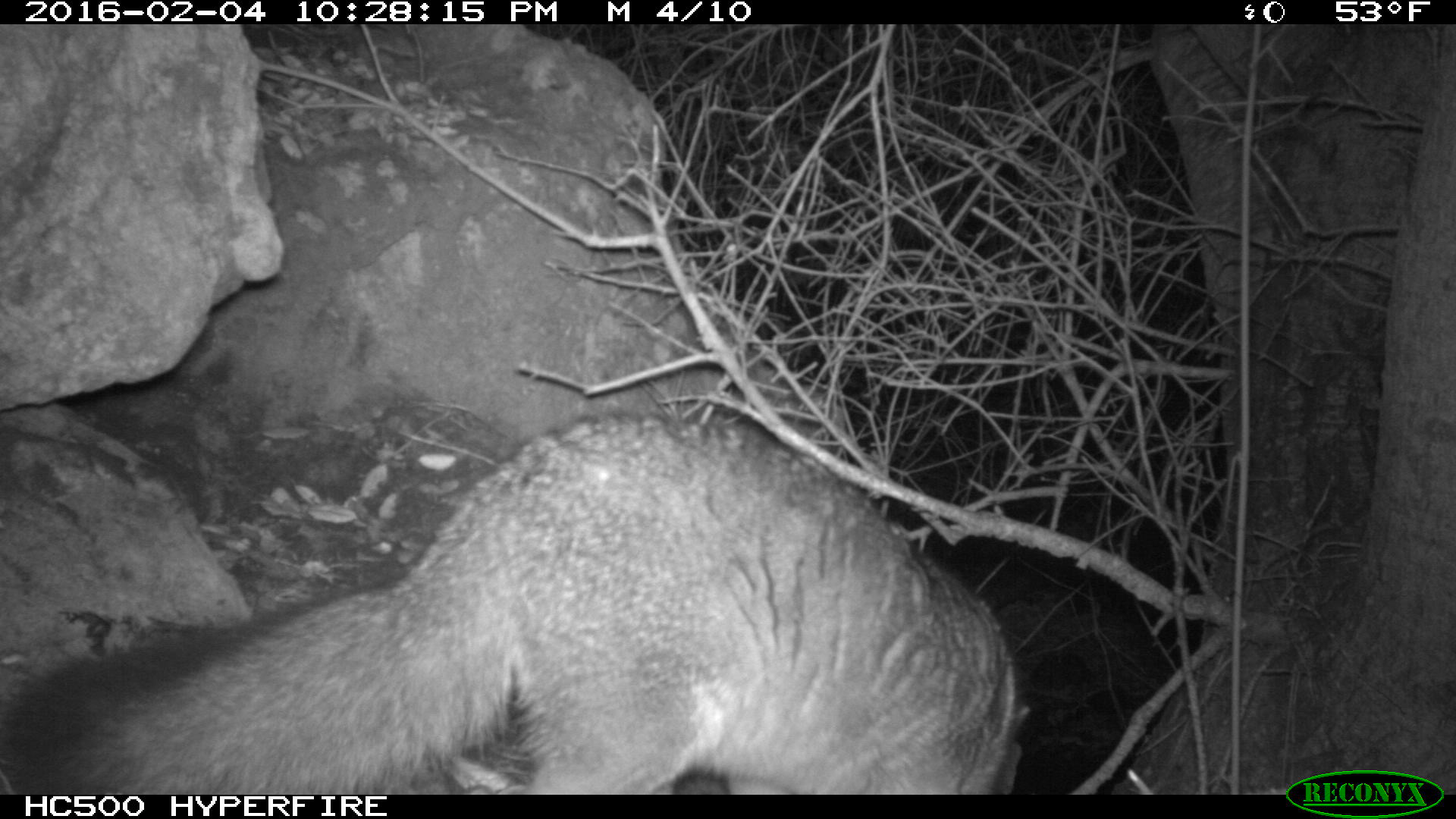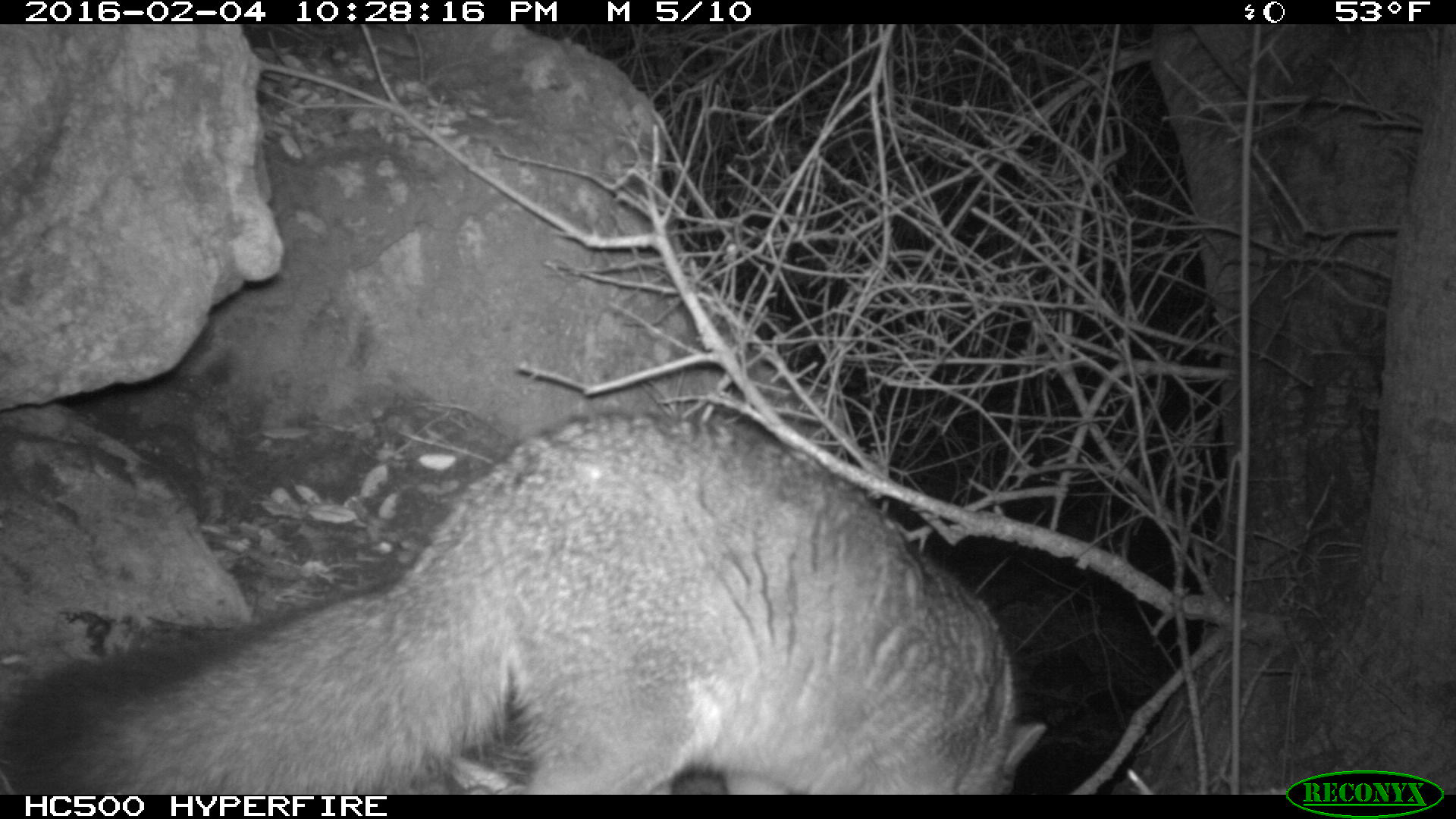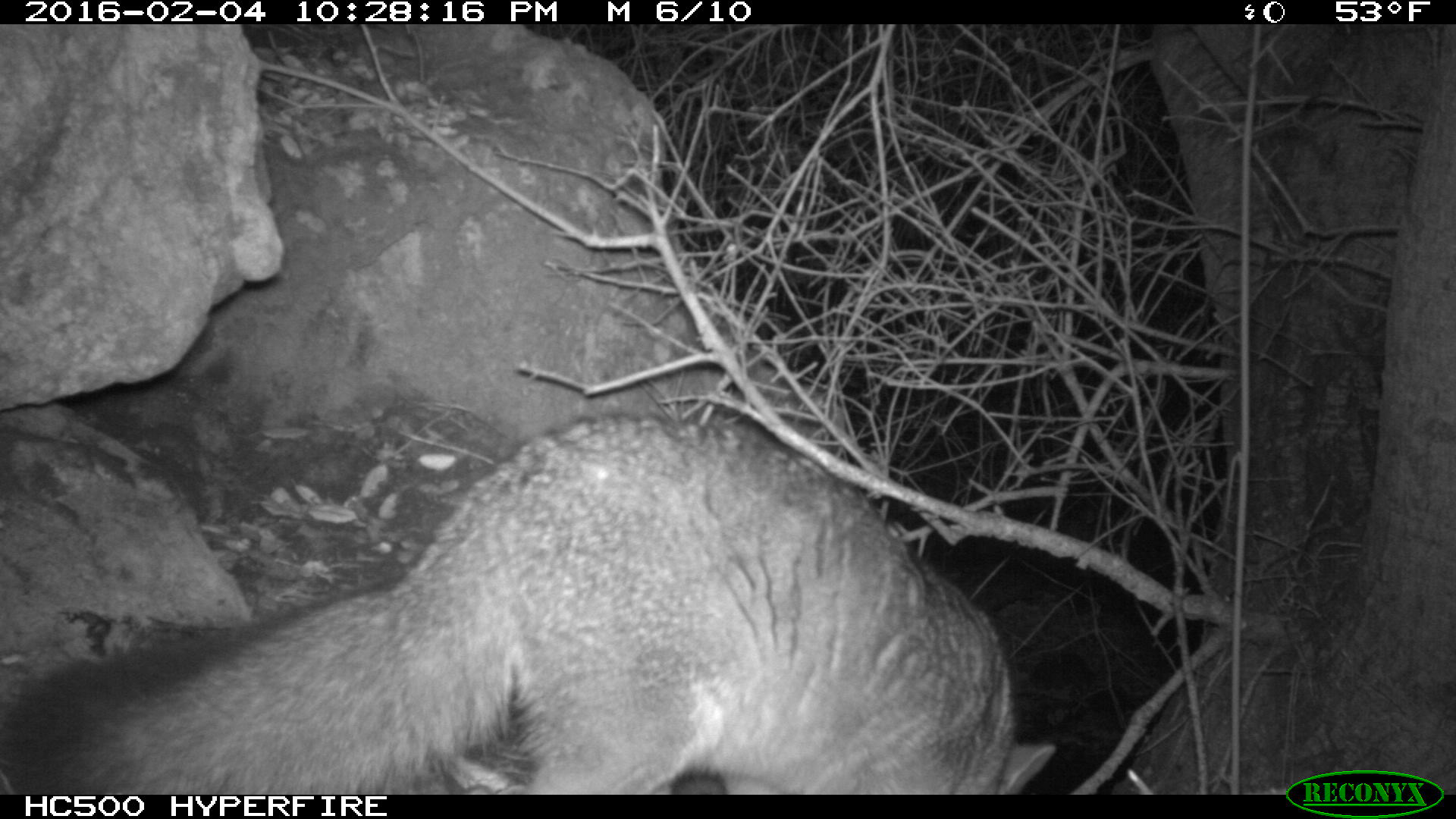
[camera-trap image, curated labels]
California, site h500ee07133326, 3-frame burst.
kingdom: Animalia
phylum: Chordata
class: Mammalia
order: Carnivora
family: Canidae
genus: Urocyon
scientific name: Urocyon littoralis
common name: island fox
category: fox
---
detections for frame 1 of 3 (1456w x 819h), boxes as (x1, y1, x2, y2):
fox: (0, 410, 1033, 792)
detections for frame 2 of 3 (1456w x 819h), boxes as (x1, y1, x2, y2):
fox: (0, 412, 1046, 794)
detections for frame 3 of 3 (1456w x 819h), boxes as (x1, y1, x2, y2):
fox: (0, 409, 1055, 792)